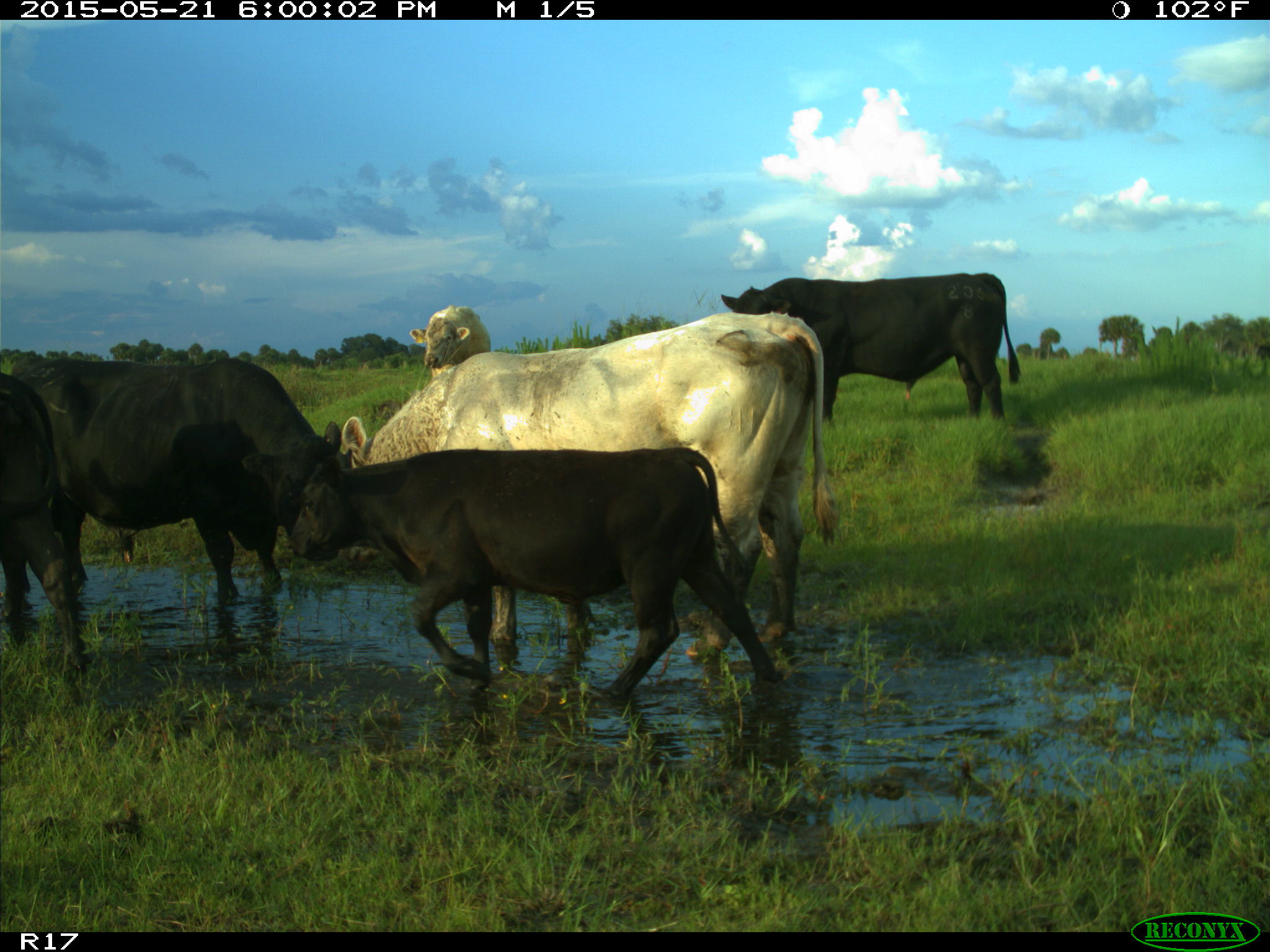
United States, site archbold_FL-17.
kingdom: Animalia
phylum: Chordata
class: Mammalia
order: Artiodactyla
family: Bovidae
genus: Bos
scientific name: Bos taurus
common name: domestic cow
Bos taurus (domestic cow).